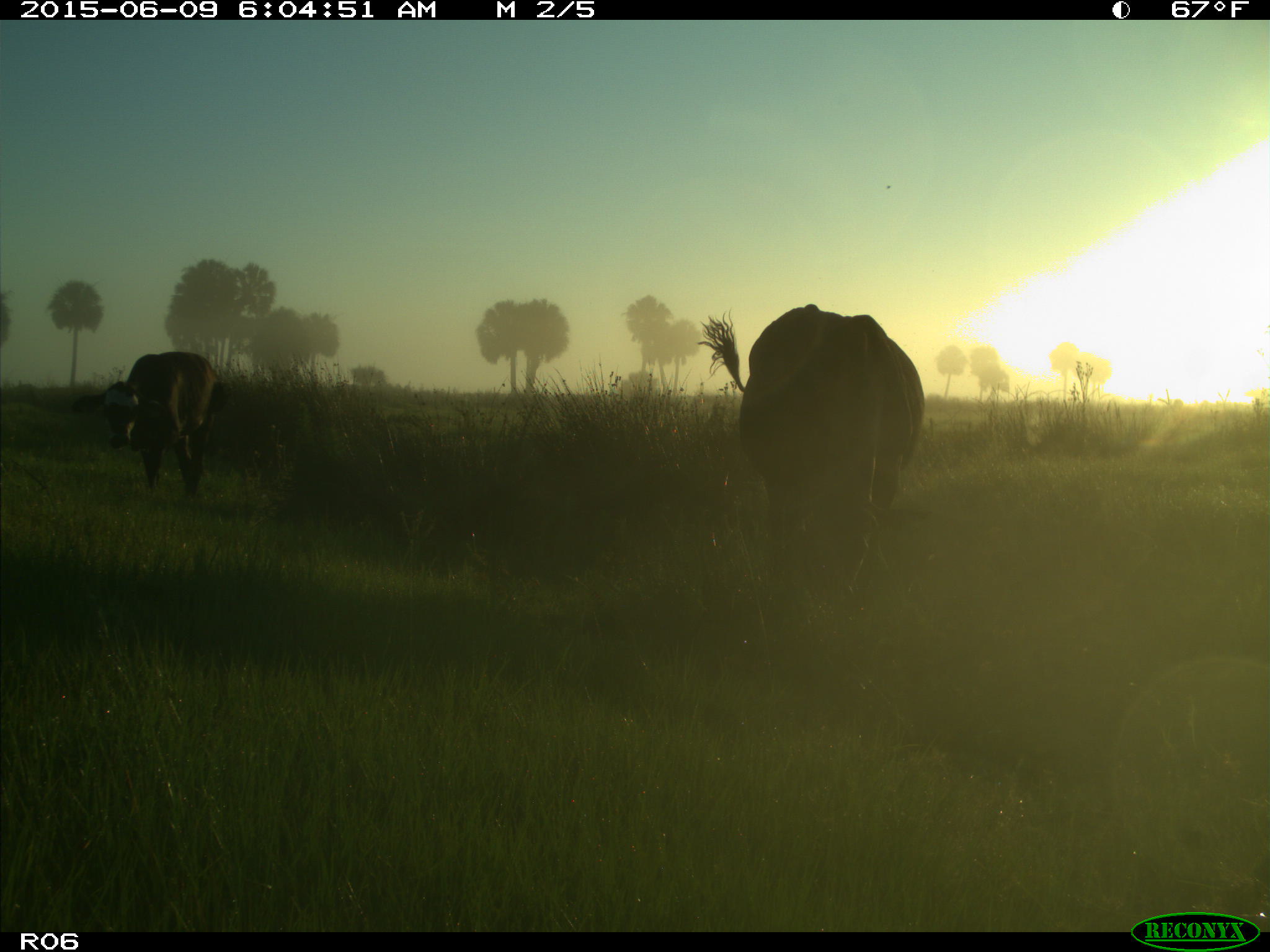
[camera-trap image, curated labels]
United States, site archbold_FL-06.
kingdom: Animalia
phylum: Chordata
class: Mammalia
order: Artiodactyla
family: Bovidae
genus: Bos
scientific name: Bos taurus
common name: domestic cow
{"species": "Bos taurus (domestic cow)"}